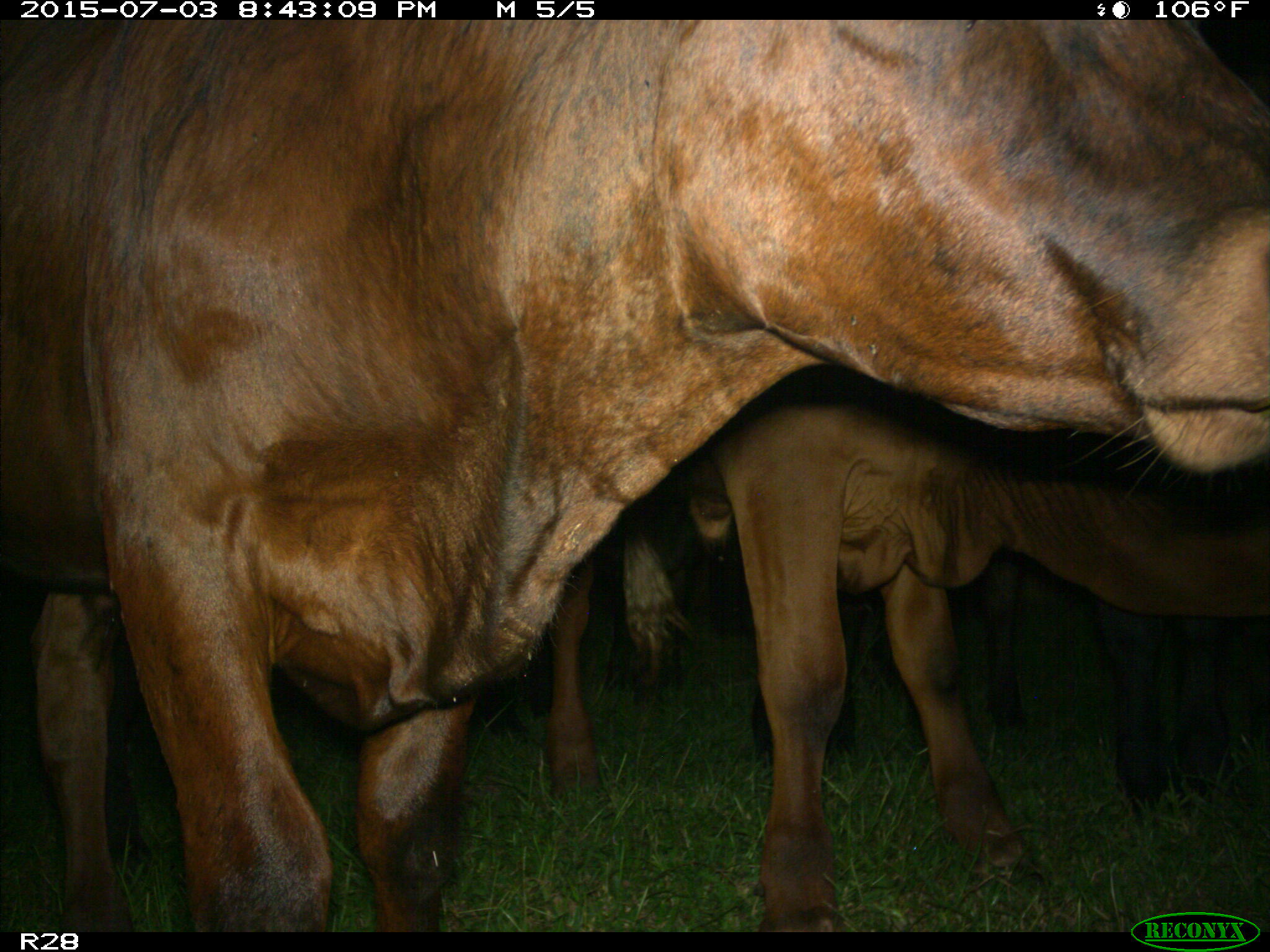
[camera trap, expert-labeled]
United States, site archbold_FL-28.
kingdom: Animalia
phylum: Chordata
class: Mammalia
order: Artiodactyla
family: Bovidae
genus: Bos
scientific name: Bos taurus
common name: domestic cow